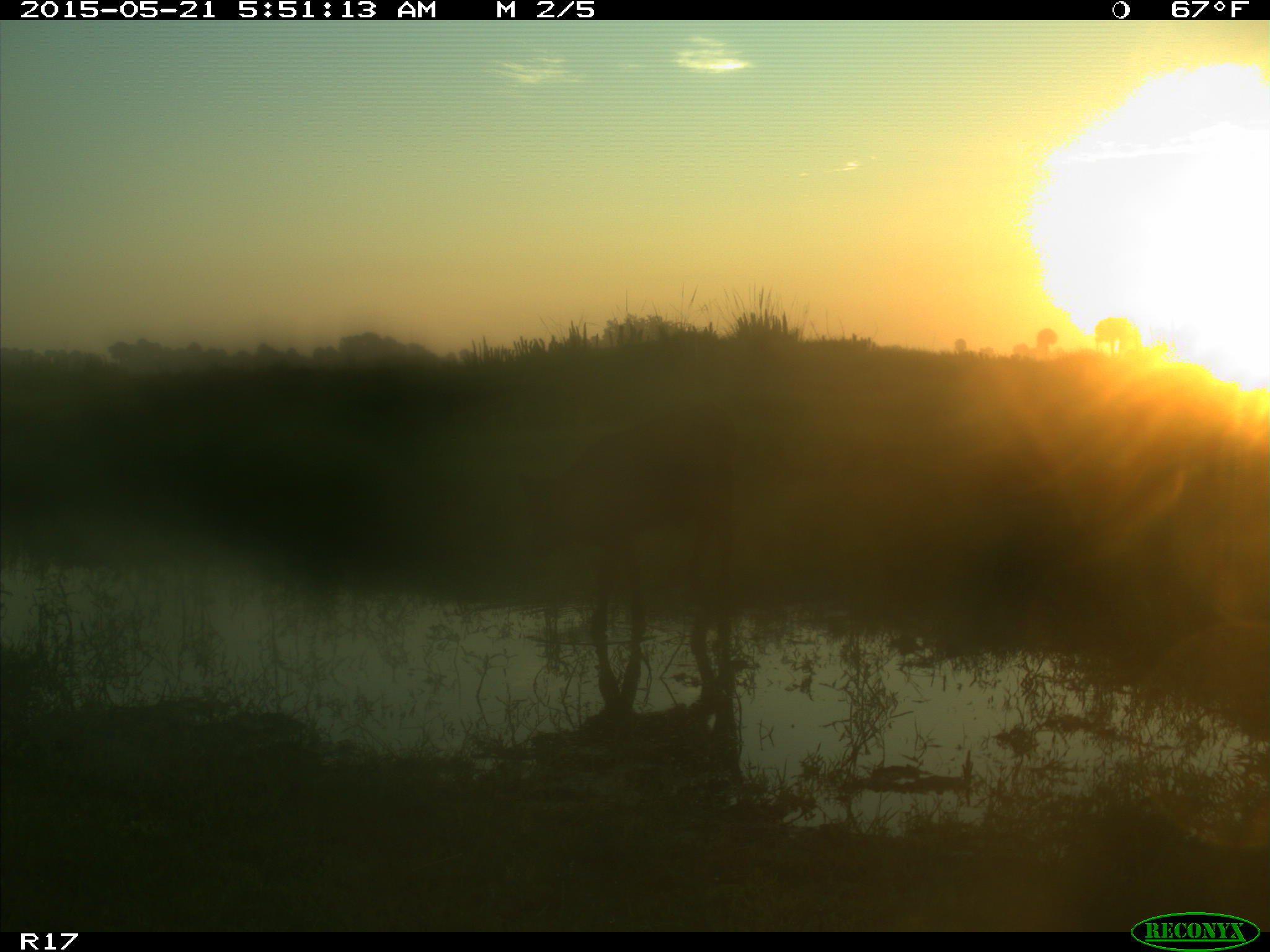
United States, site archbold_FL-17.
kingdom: Animalia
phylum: Chordata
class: Mammalia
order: Artiodactyla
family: Bovidae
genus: Bos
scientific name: Bos taurus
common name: domestic cow